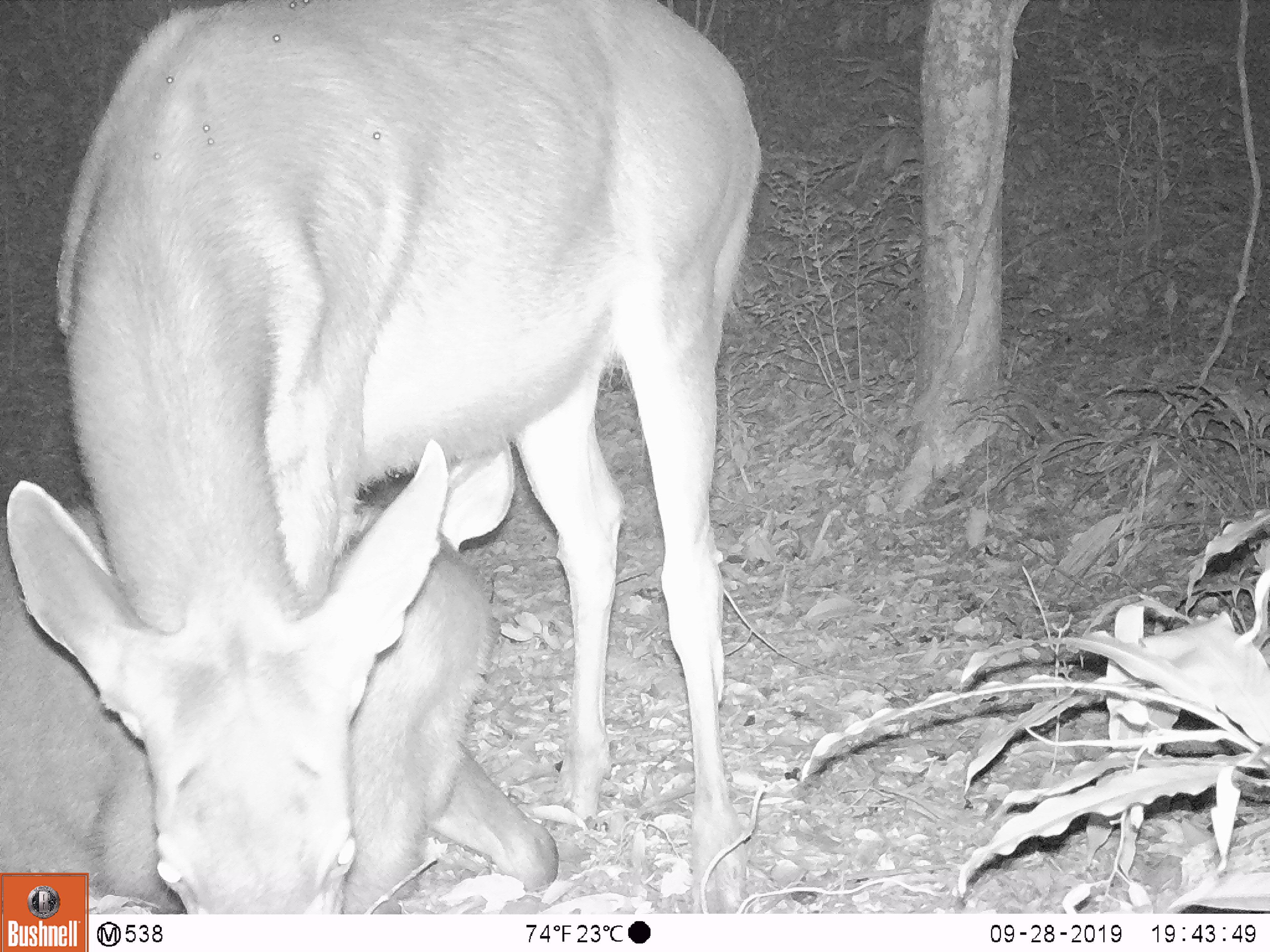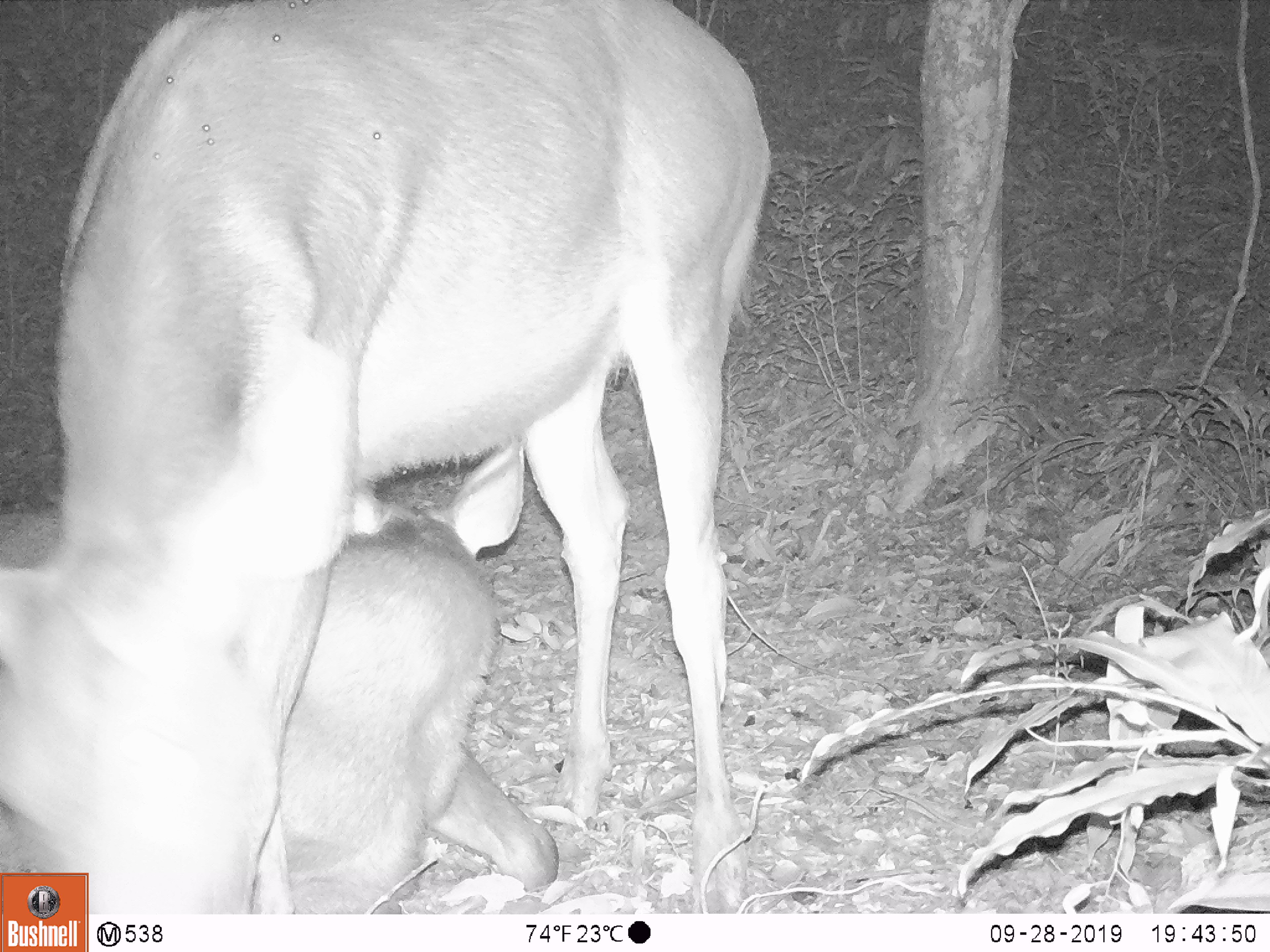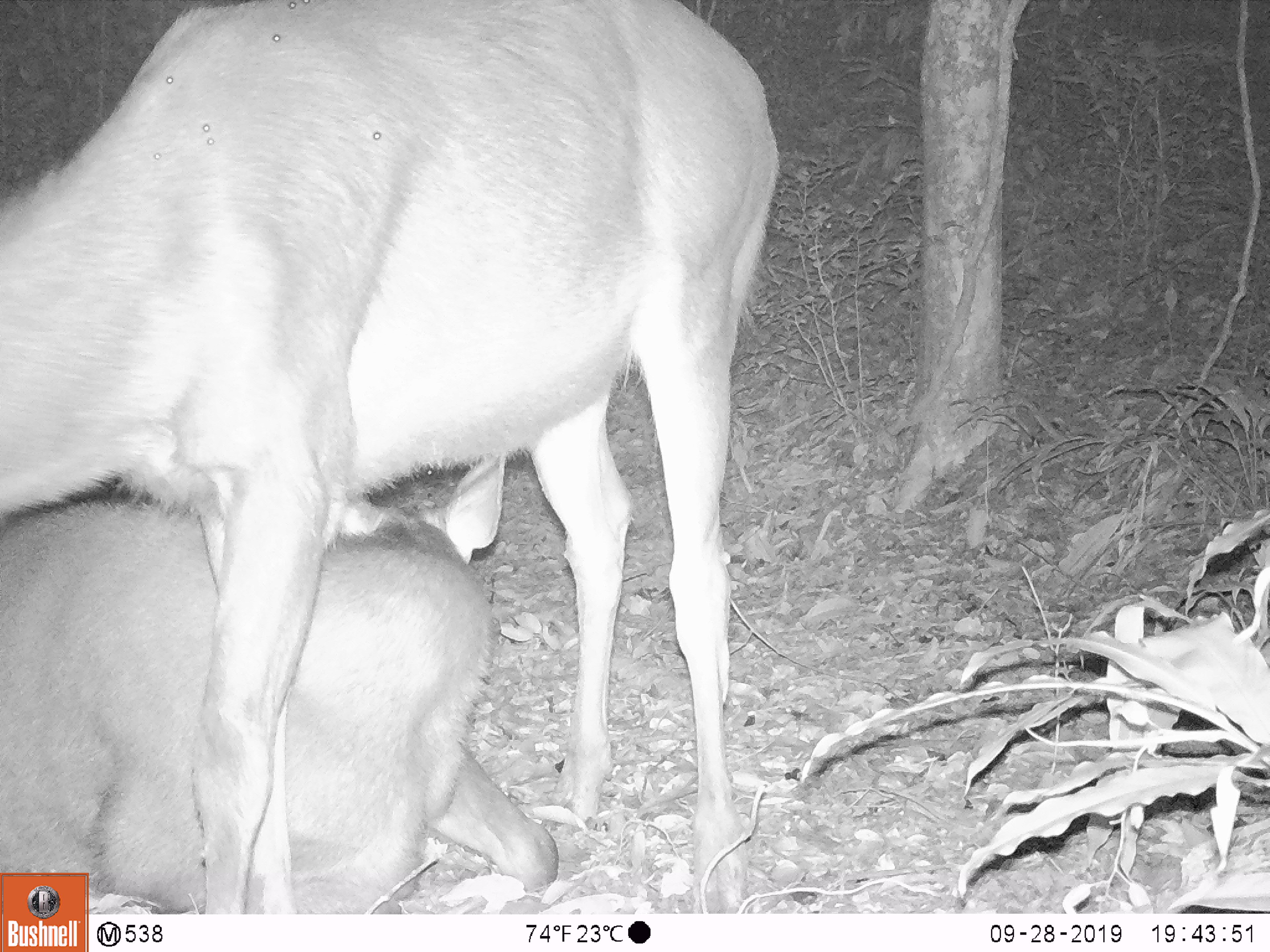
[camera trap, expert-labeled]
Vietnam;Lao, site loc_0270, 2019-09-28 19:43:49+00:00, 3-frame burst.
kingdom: Animalia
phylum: Chordata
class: Mammalia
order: Artiodactyla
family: Cervidae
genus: Rusa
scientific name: Rusa unicolor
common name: sambar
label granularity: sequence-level